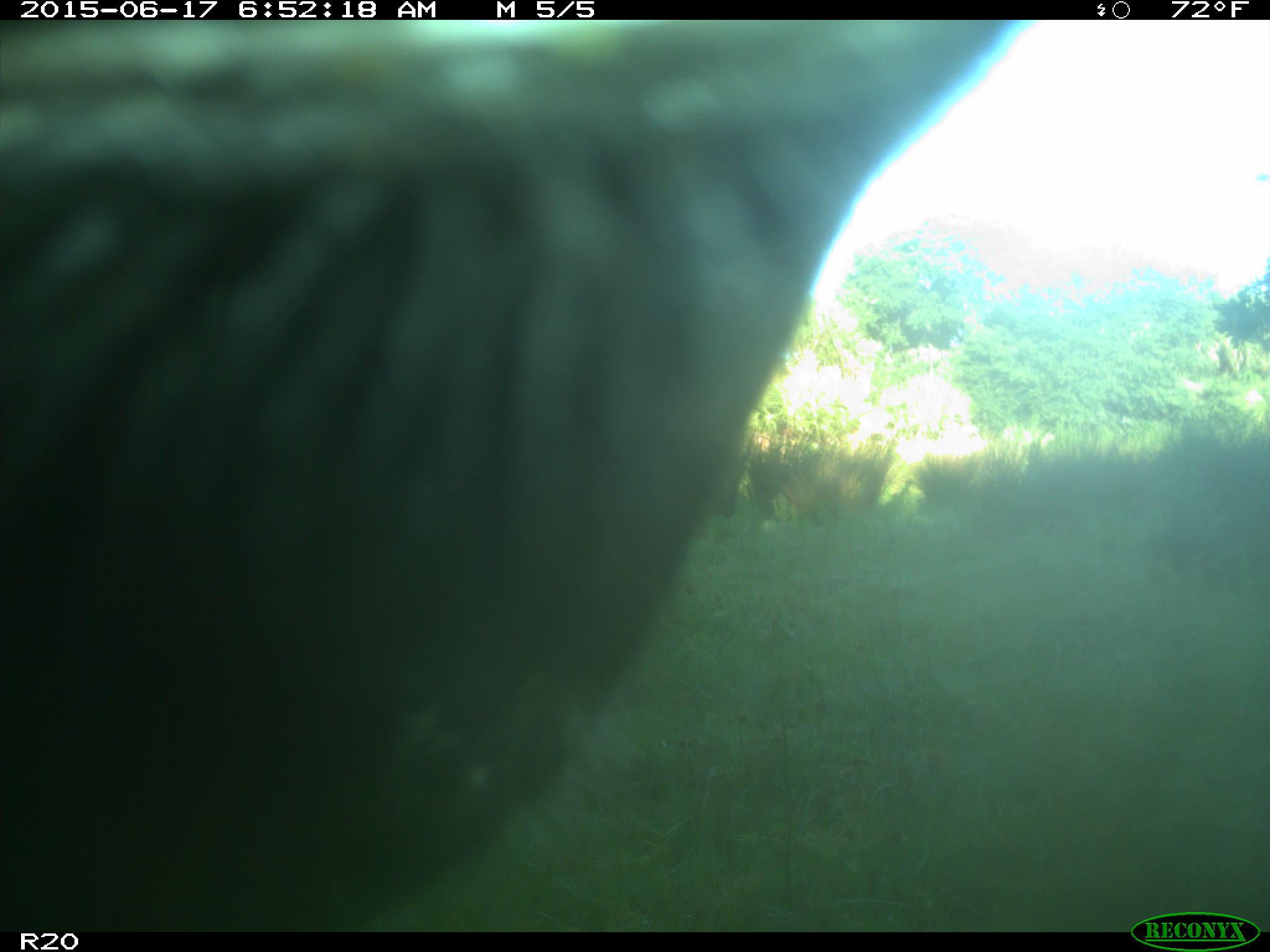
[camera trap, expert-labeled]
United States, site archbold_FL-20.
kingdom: Animalia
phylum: Chordata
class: Mammalia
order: Artiodactyla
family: Bovidae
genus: Bos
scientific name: Bos taurus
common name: domestic cow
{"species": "Bos taurus (domestic cow)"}